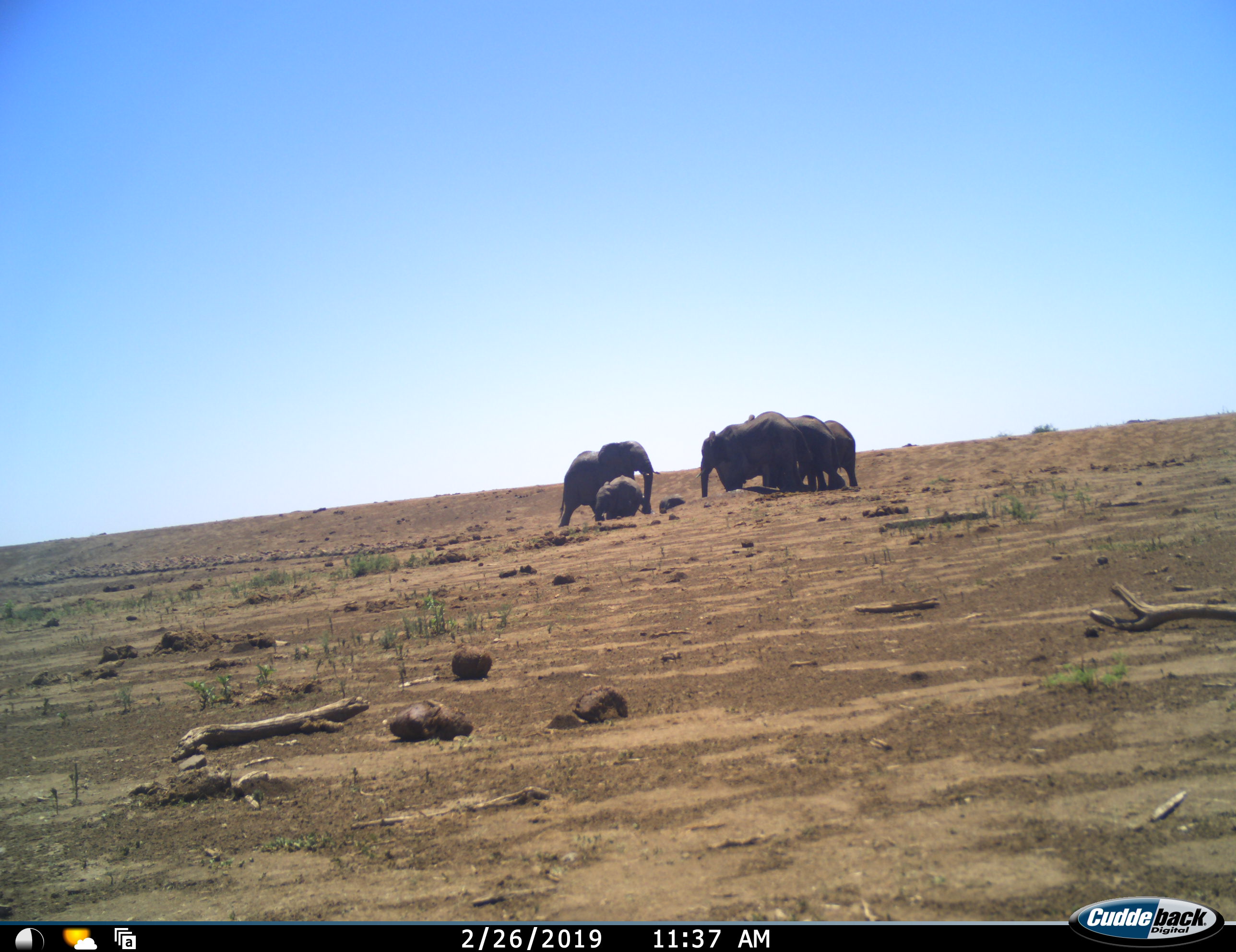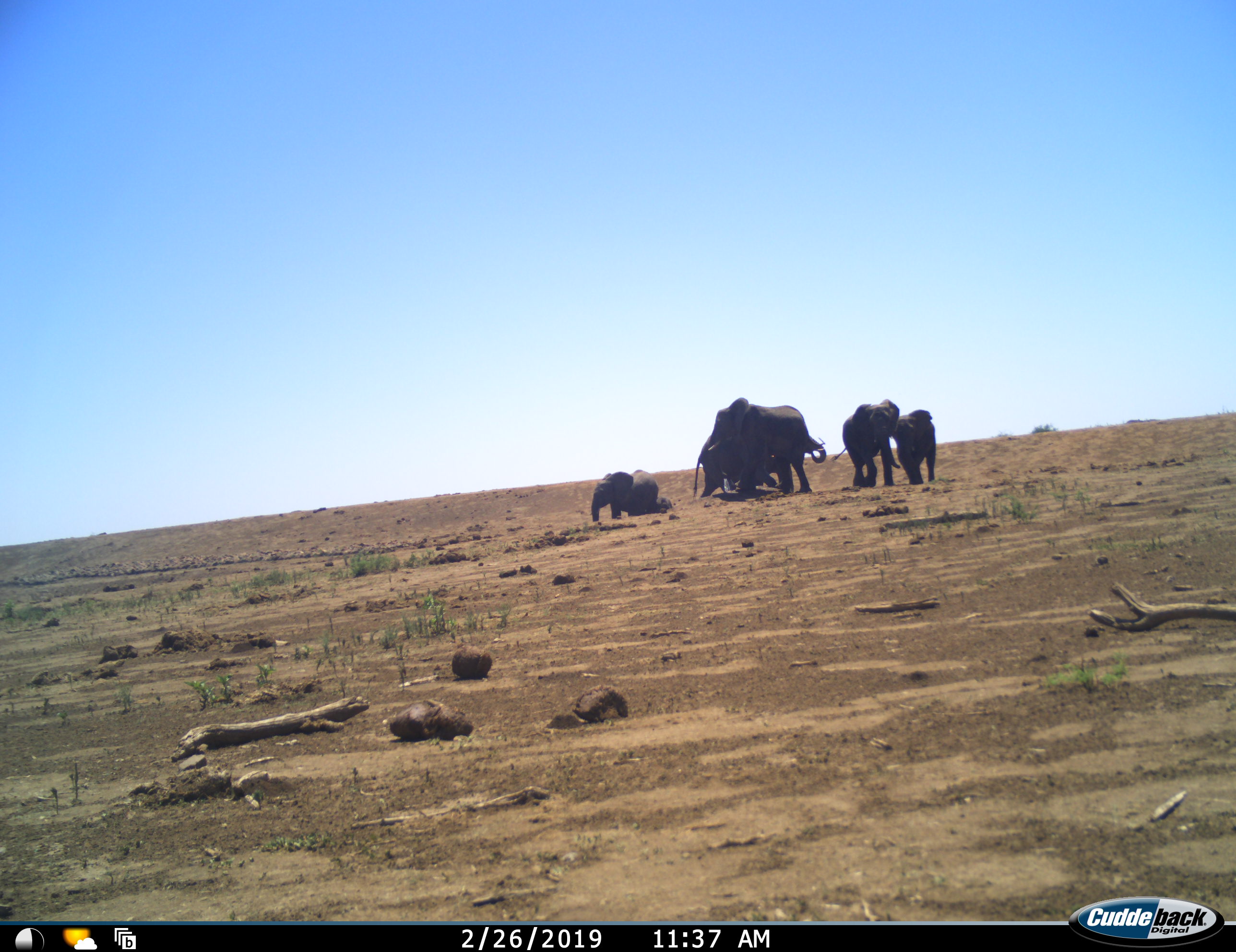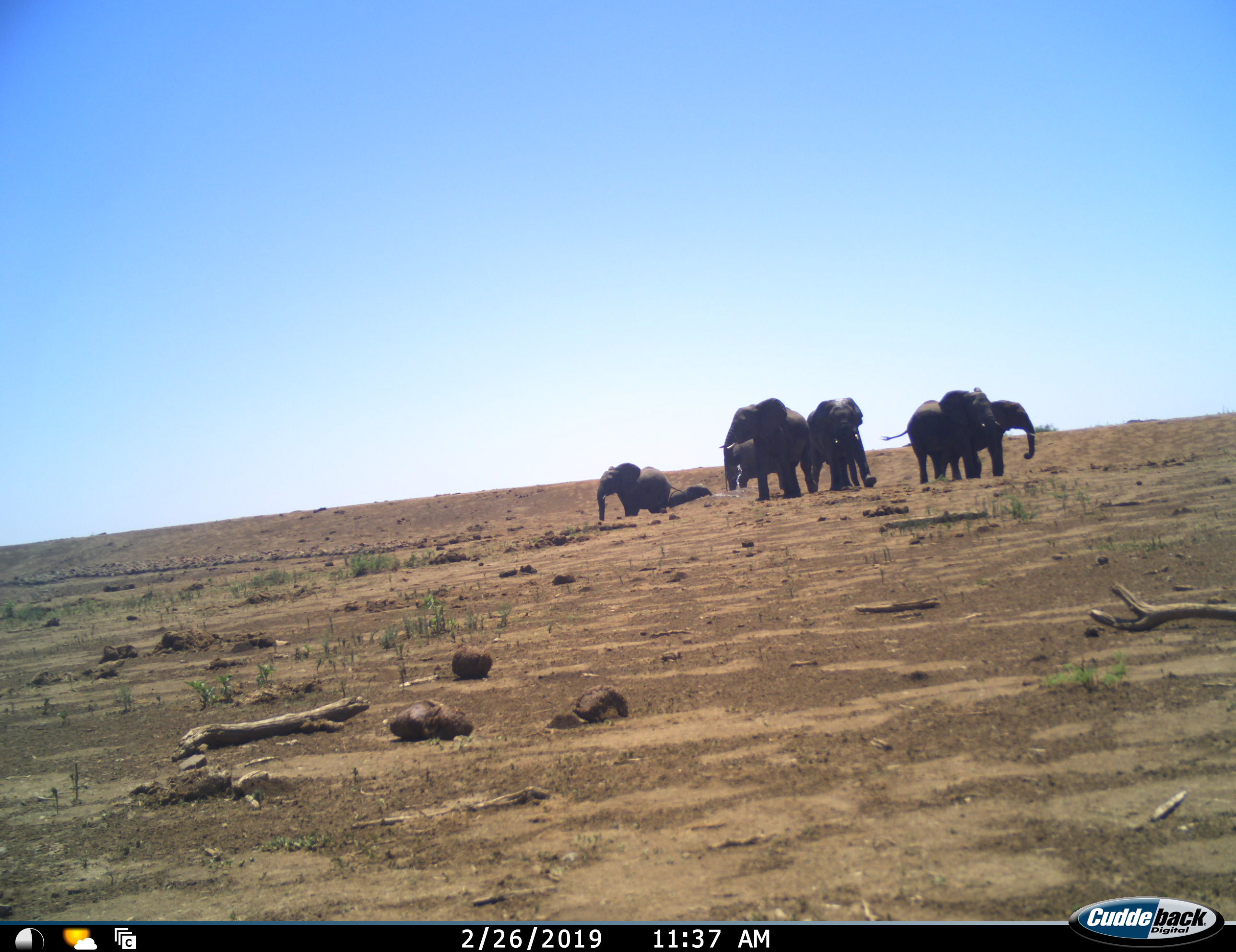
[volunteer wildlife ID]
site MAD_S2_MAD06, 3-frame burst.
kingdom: Animalia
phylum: Chordata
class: Mammalia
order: Proboscidea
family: Elephantidae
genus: Loxodonta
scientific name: Loxodonta africana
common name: african bush elephant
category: elephant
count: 7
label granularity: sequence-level